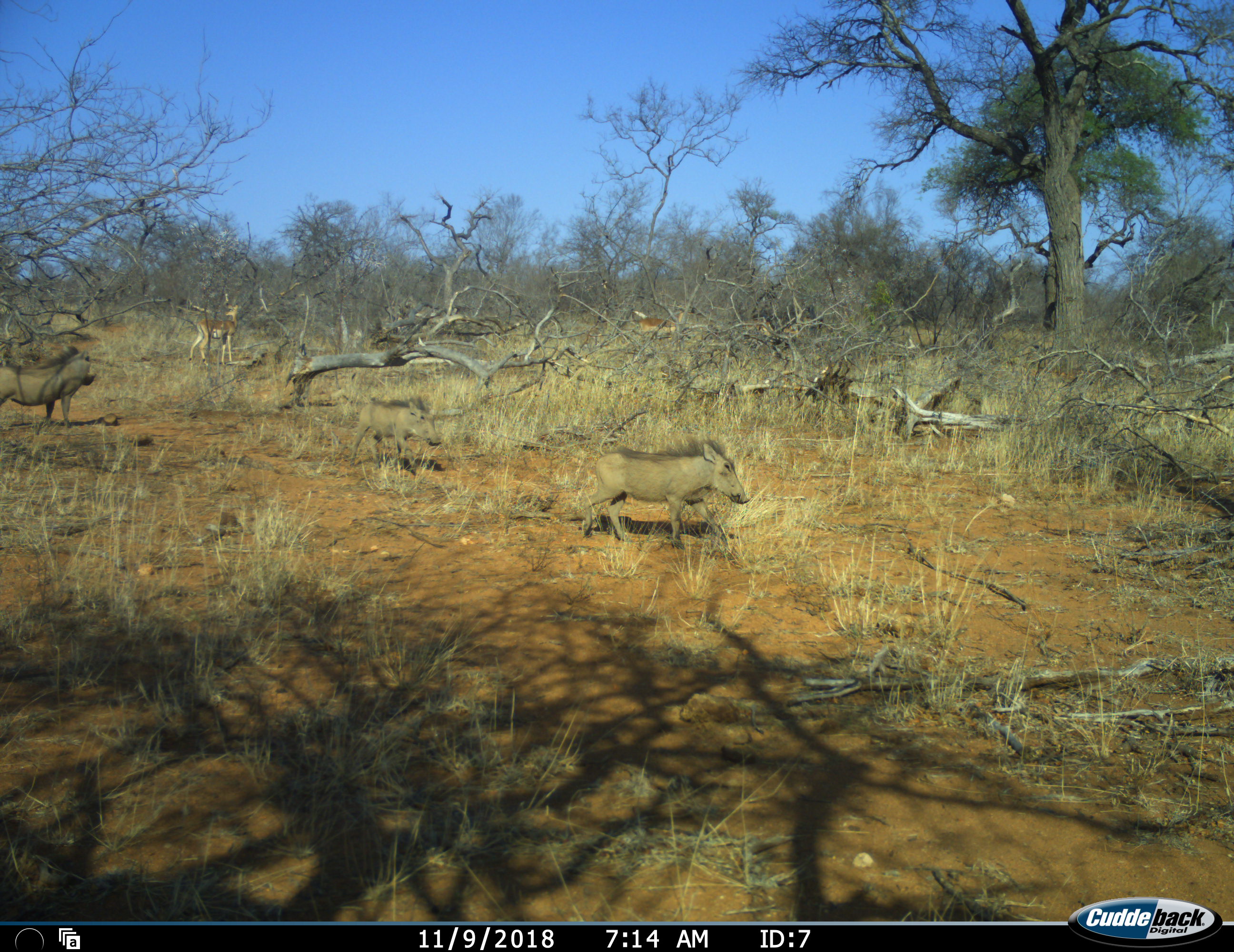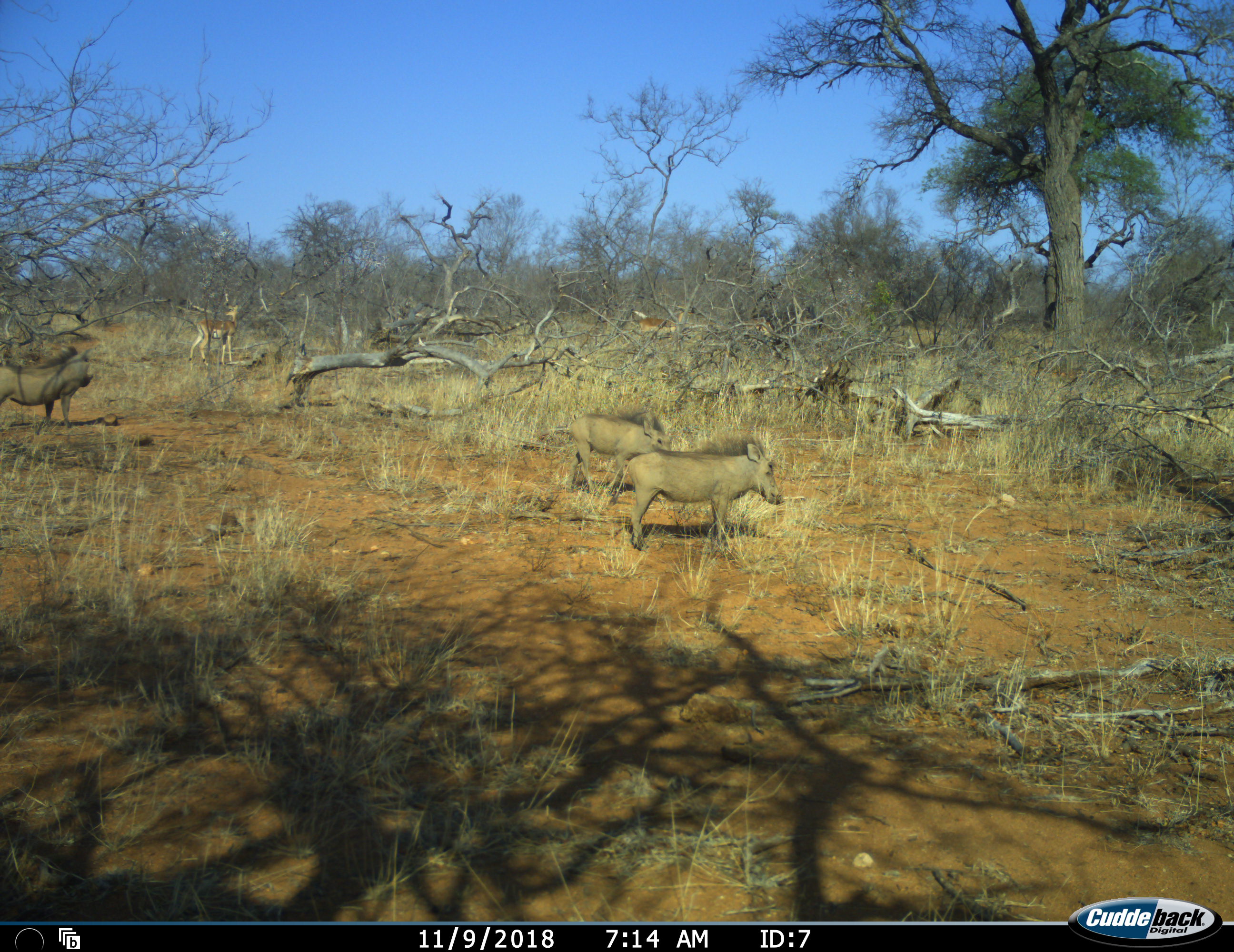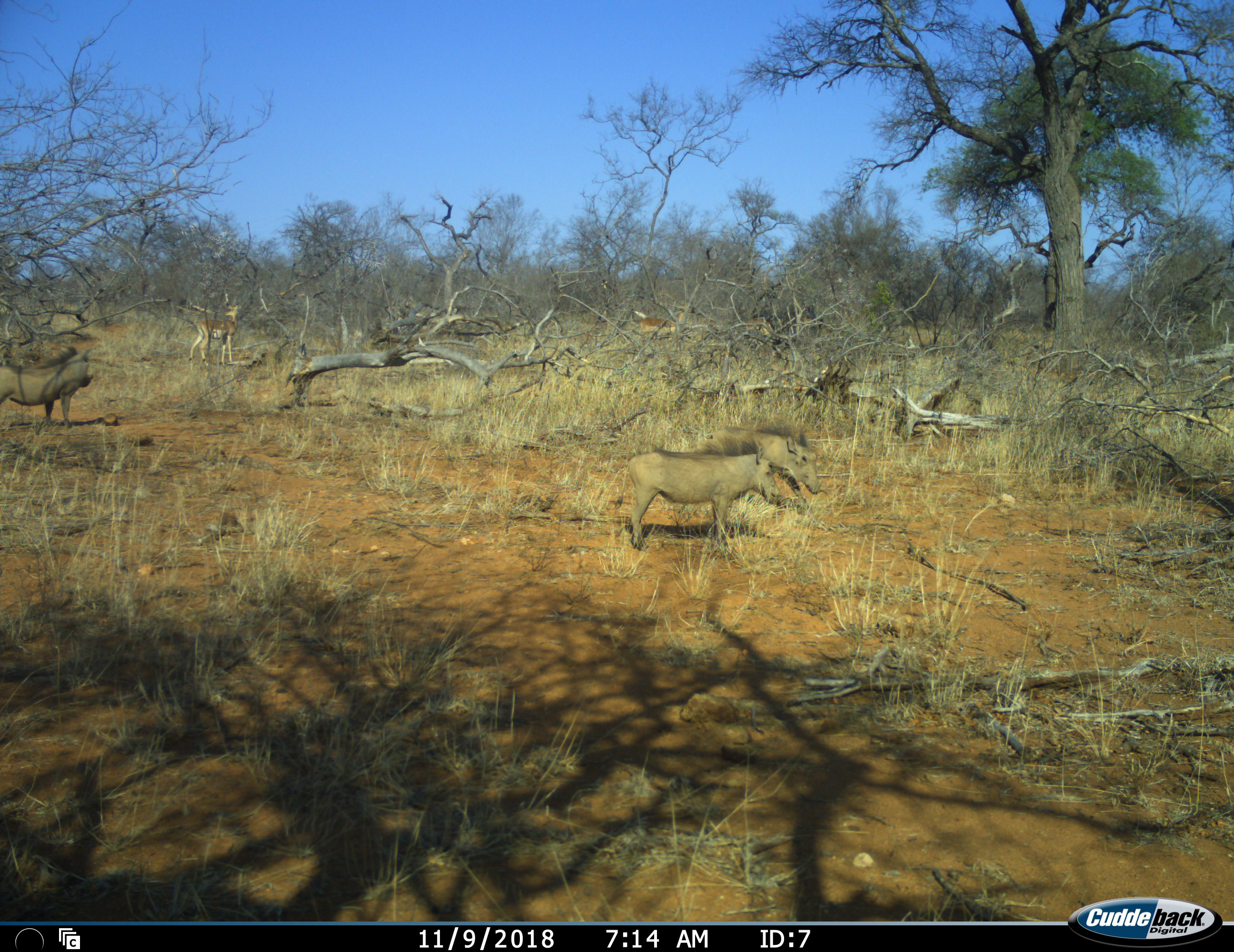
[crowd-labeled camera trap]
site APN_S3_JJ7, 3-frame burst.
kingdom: Animalia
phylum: Chordata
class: Mammalia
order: Artiodactyla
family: Bovidae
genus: Aepyceros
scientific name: Aepyceros melampus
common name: impala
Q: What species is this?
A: Impala (Aepyceros melampus).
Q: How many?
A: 2.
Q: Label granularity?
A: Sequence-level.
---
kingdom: Animalia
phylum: Chordata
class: Mammalia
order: Artiodactyla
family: Suidae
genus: Phacochoerus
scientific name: Phacochoerus africanus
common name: warthog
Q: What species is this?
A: Warthog (Phacochoerus africanus).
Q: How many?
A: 3.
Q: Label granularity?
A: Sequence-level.